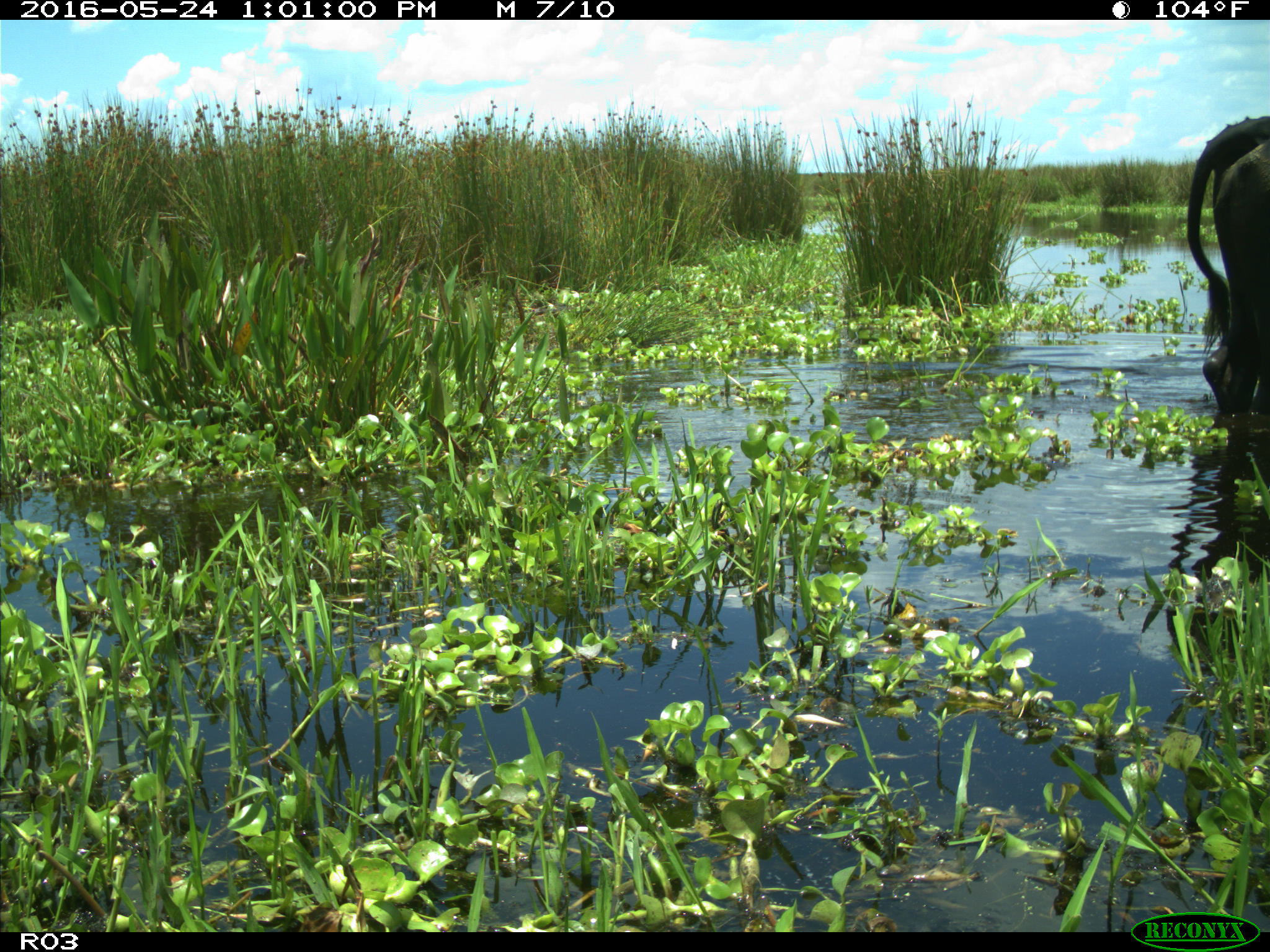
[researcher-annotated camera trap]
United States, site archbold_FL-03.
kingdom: Animalia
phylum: Chordata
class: Mammalia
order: Artiodactyla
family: Bovidae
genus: Bos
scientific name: Bos taurus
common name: domestic cow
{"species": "Bos taurus (domestic cow)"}